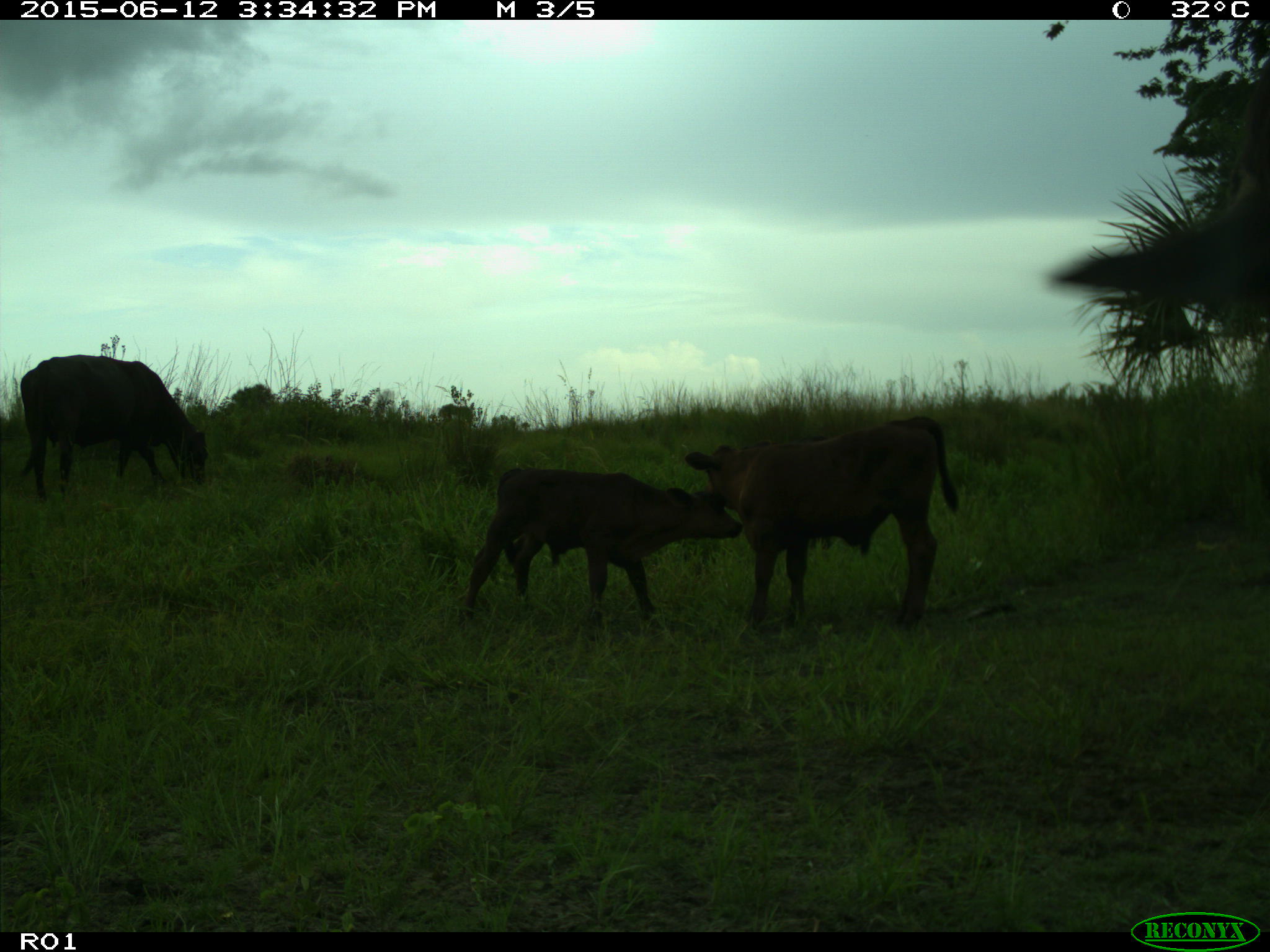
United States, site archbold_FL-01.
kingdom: Animalia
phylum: Chordata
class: Mammalia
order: Artiodactyla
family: Bovidae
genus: Bos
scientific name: Bos taurus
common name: domestic cow